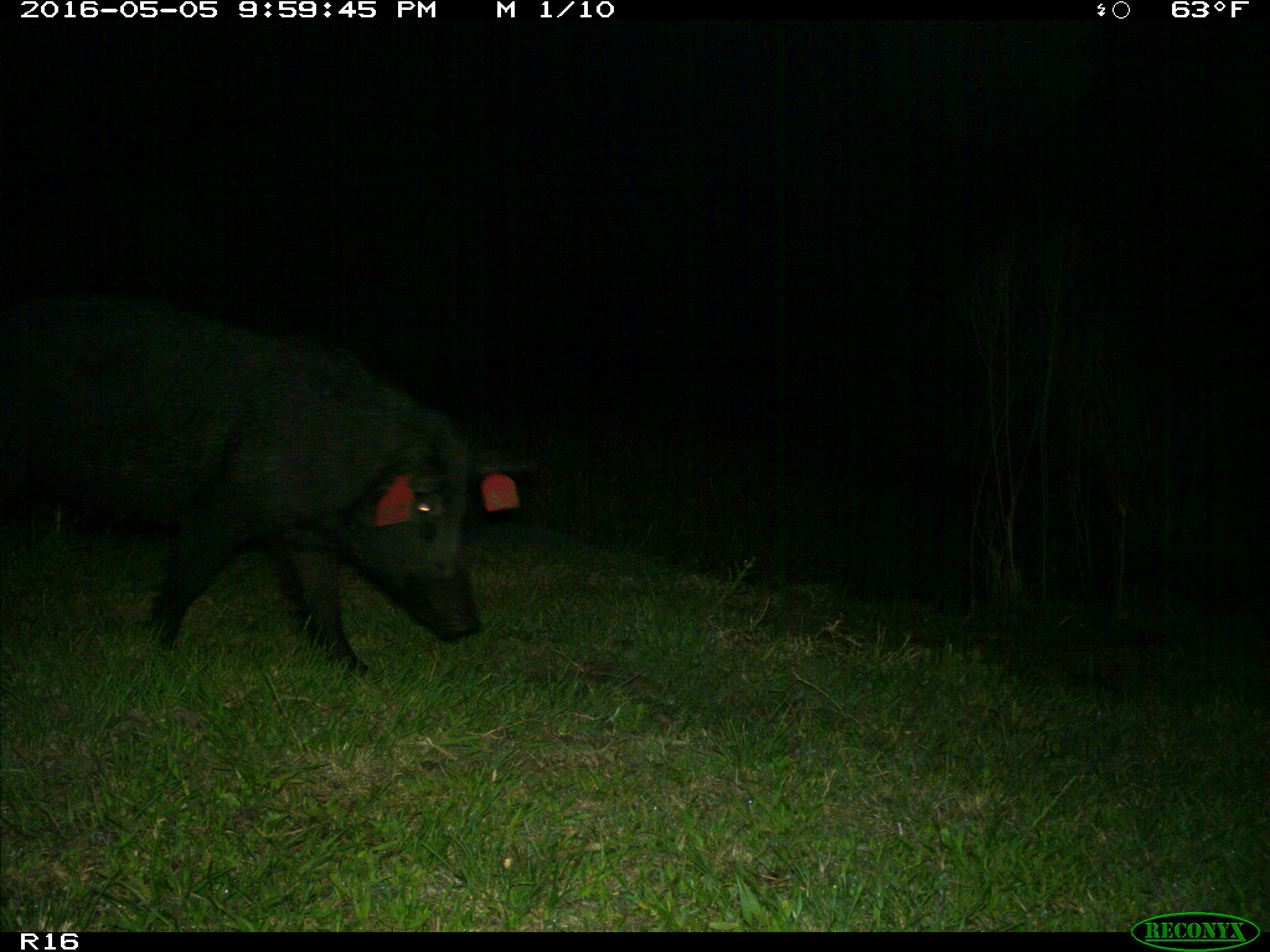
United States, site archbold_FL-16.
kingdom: Animalia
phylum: Chordata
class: Mammalia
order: Artiodactyla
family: Suidae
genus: Sus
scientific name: Sus scrofa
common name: wild boar